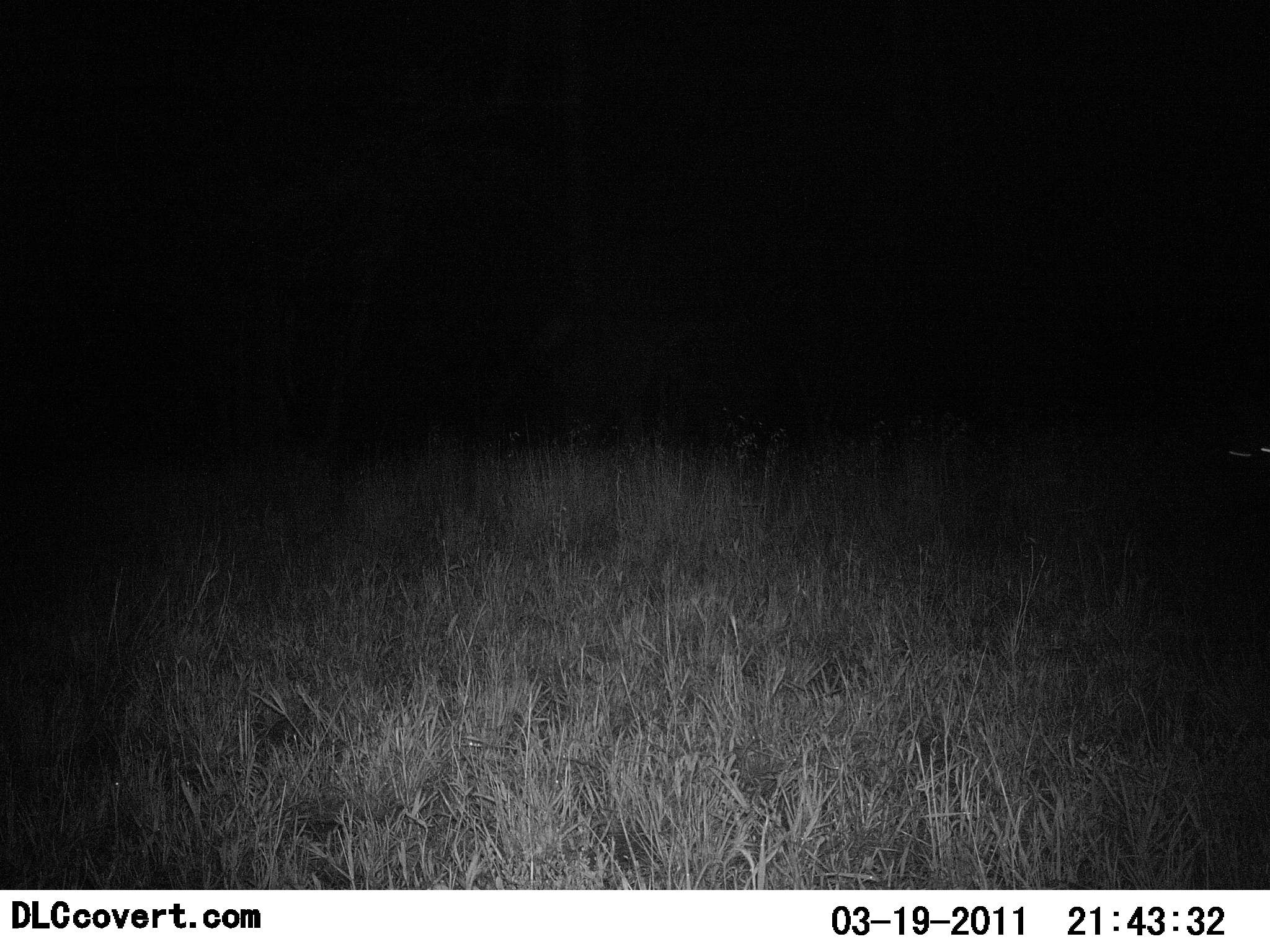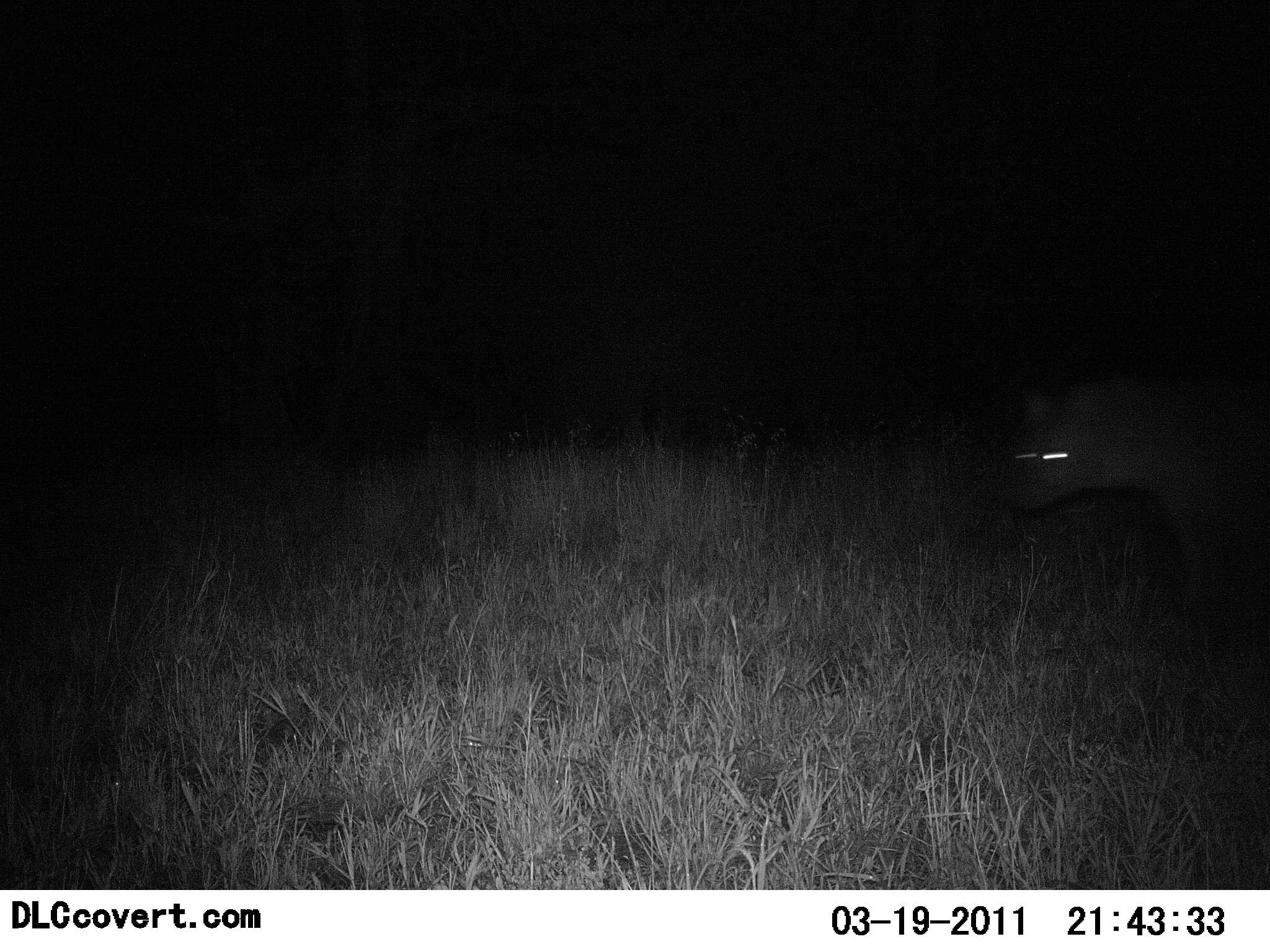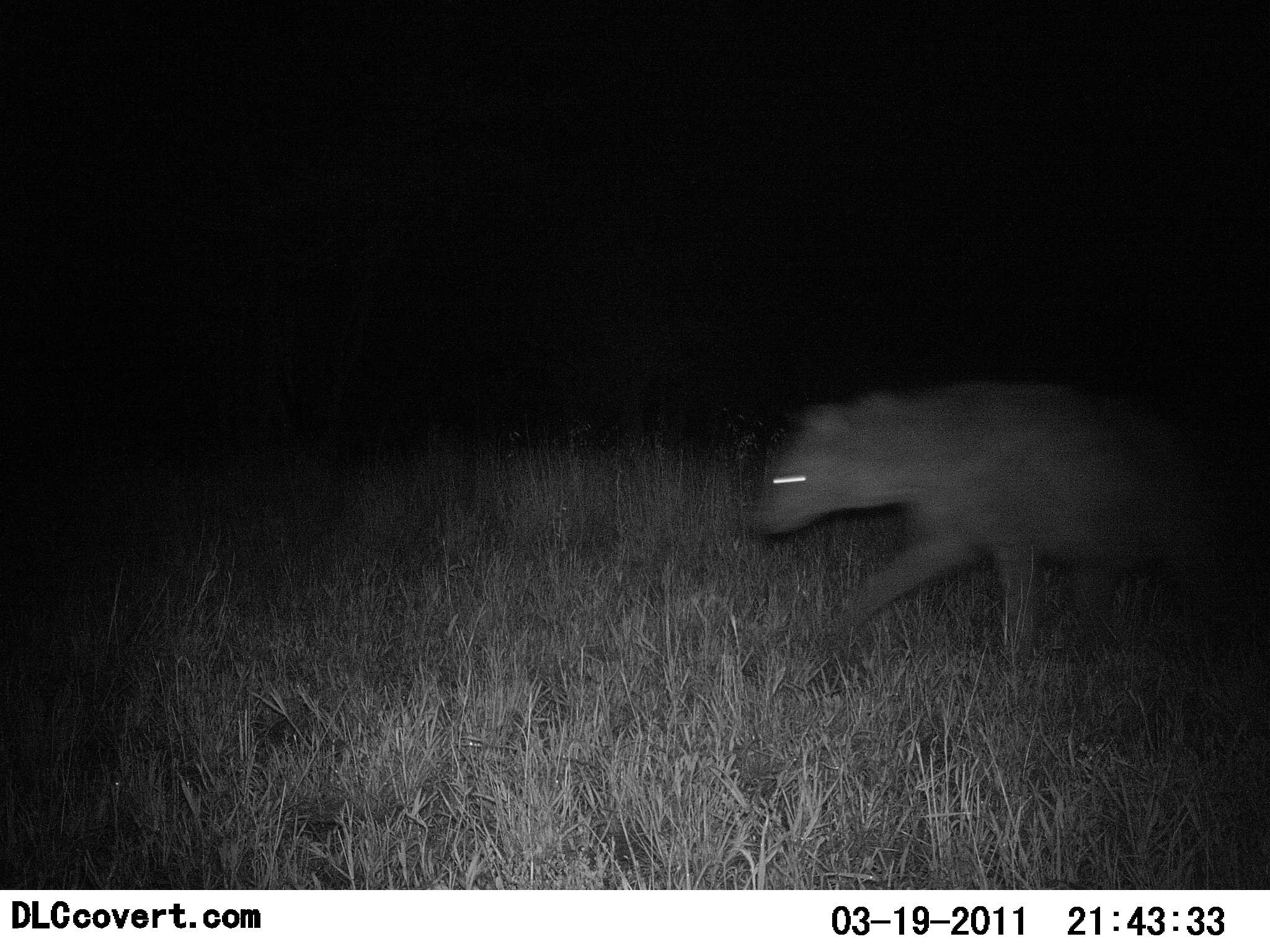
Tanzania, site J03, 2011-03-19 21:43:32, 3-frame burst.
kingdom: Animalia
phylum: Chordata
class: Mammalia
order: Carnivora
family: Hyaenidae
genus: Crocuta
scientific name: Crocuta crocuta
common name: spotted hyena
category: hyenaspotted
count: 1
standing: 0%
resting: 0%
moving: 100%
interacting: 0%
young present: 0%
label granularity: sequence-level